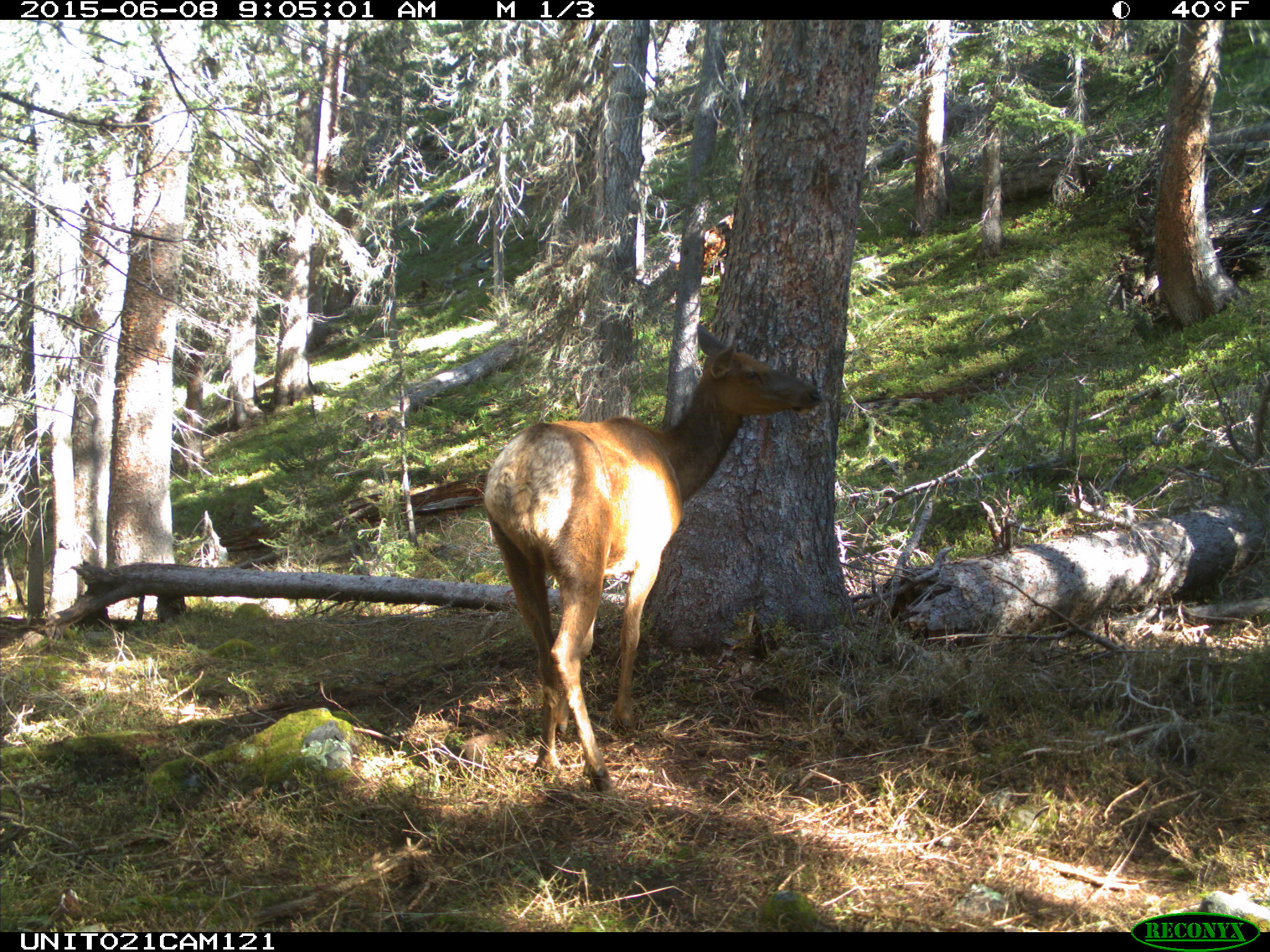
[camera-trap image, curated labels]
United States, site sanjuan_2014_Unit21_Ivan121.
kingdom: Animalia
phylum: Chordata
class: Mammalia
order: Artiodactyla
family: Cervidae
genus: Cervus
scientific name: Cervus elaphus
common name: red deer